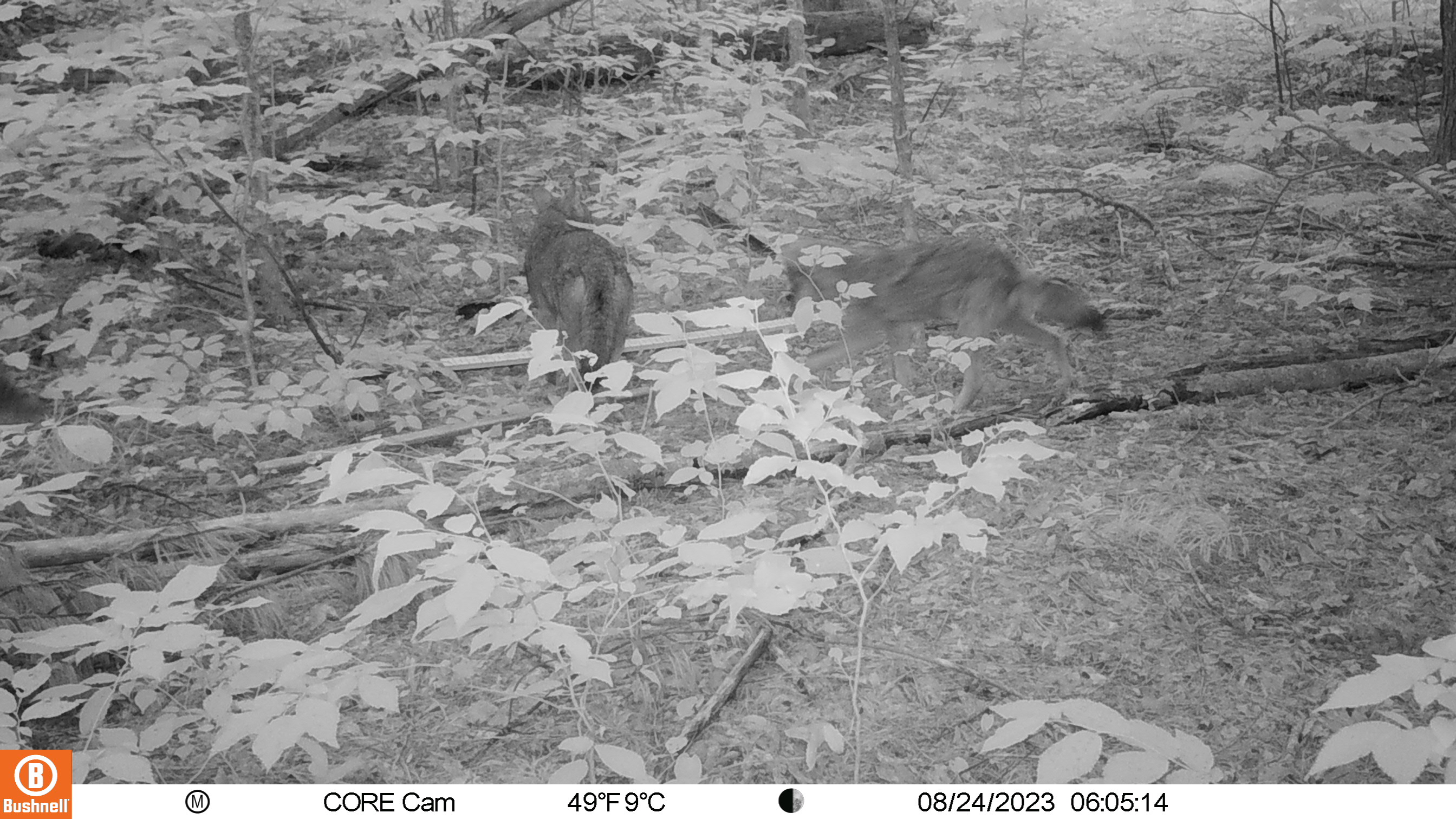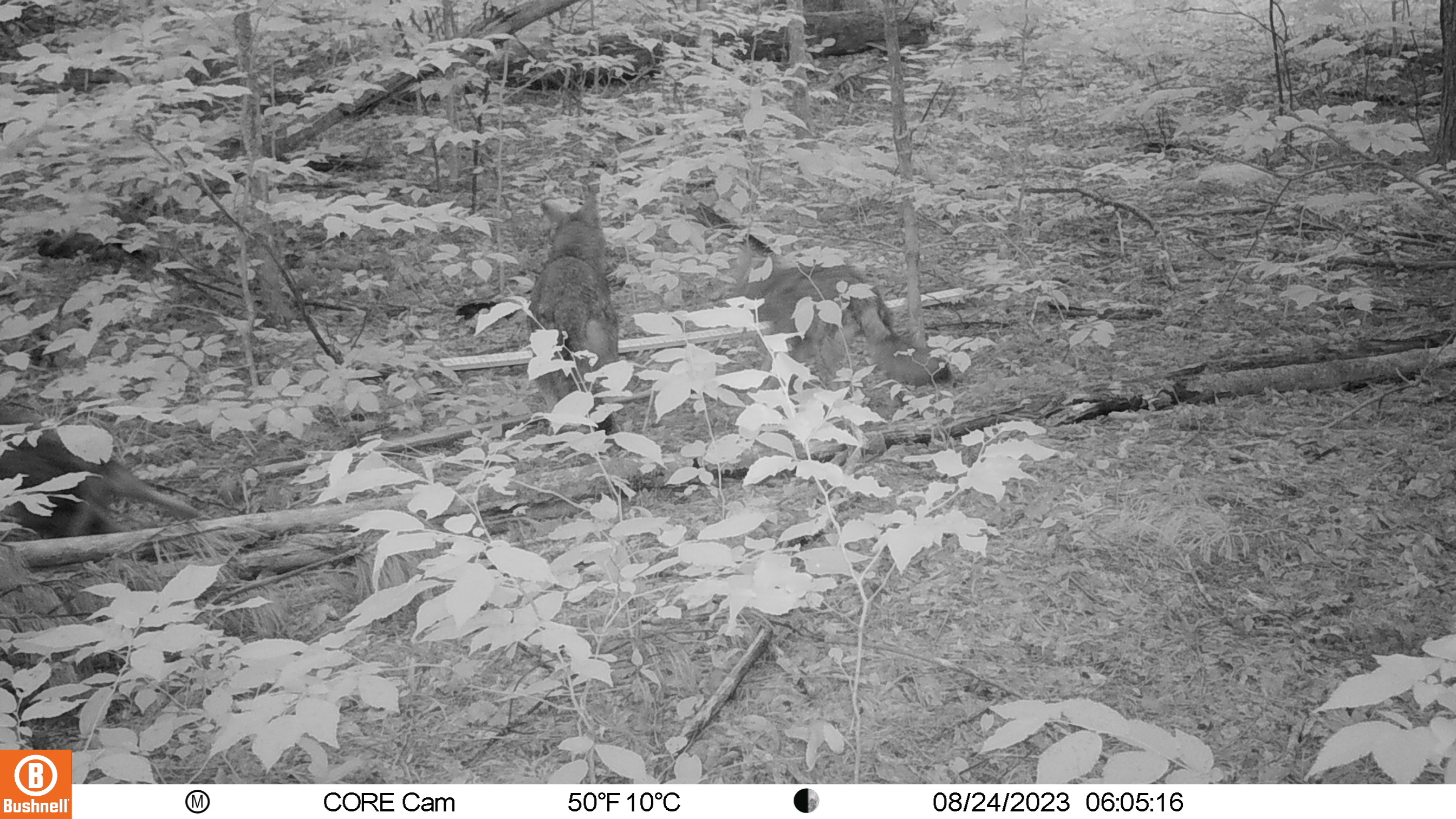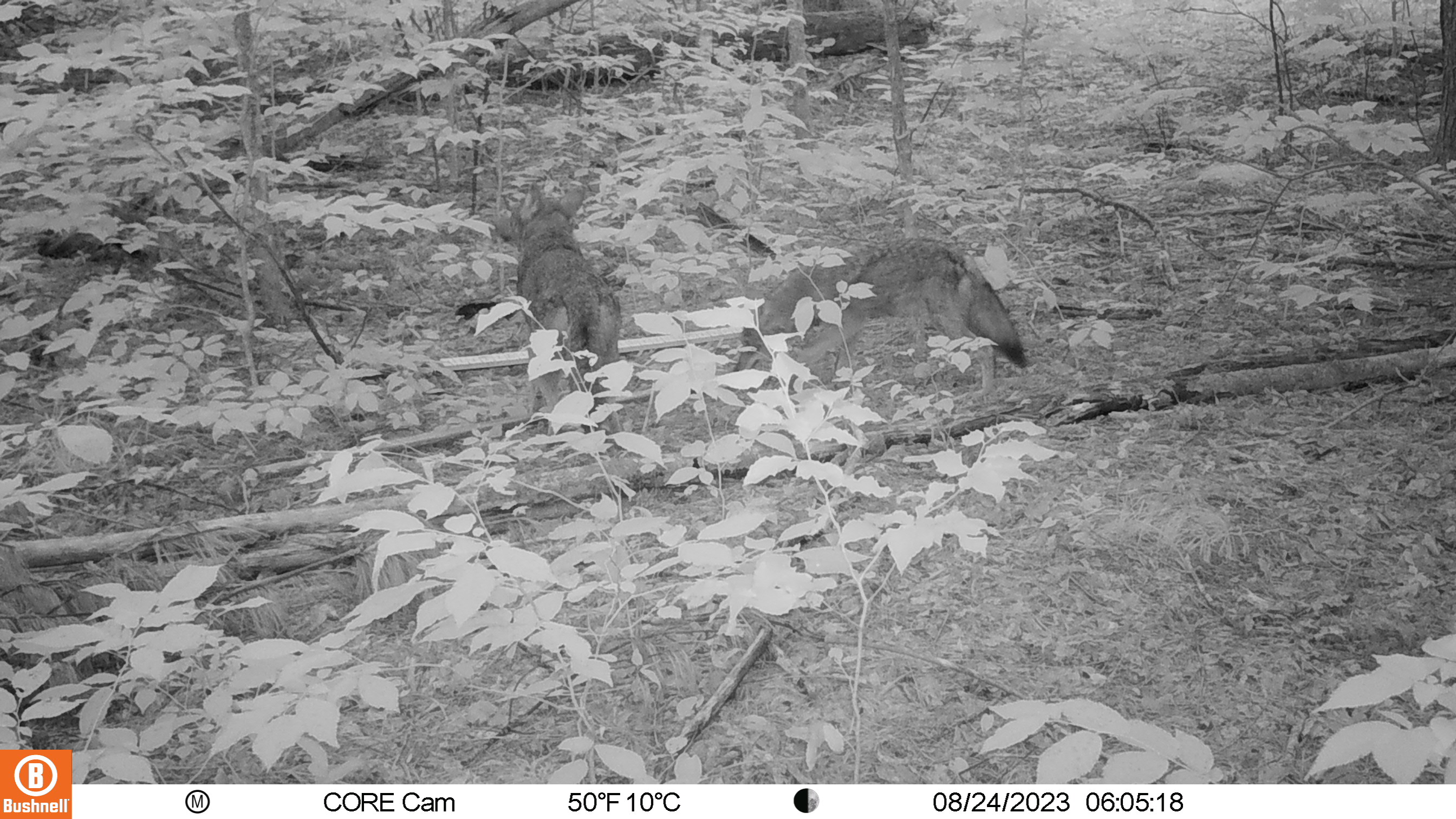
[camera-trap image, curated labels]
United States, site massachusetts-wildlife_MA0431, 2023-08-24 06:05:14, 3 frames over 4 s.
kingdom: Animalia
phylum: Chordata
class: Mammalia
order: Carnivora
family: Canidae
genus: Canis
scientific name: Canis latrans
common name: coyote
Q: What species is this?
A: Coyote (Canis latrans).